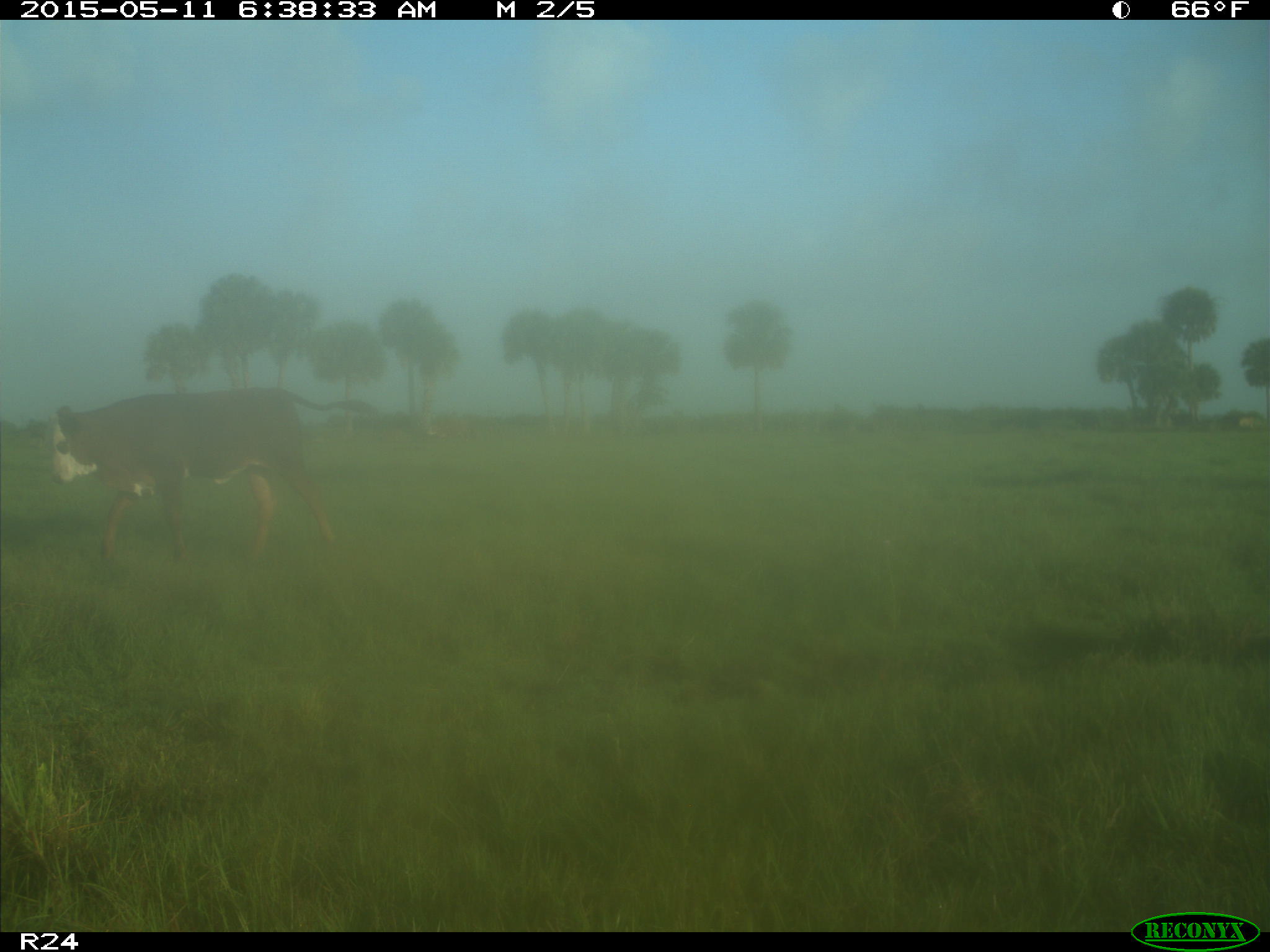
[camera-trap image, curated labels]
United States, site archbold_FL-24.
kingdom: Animalia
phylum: Chordata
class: Mammalia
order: Artiodactyla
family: Bovidae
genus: Bos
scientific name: Bos taurus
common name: domestic cow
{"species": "Bos taurus (domestic cow)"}